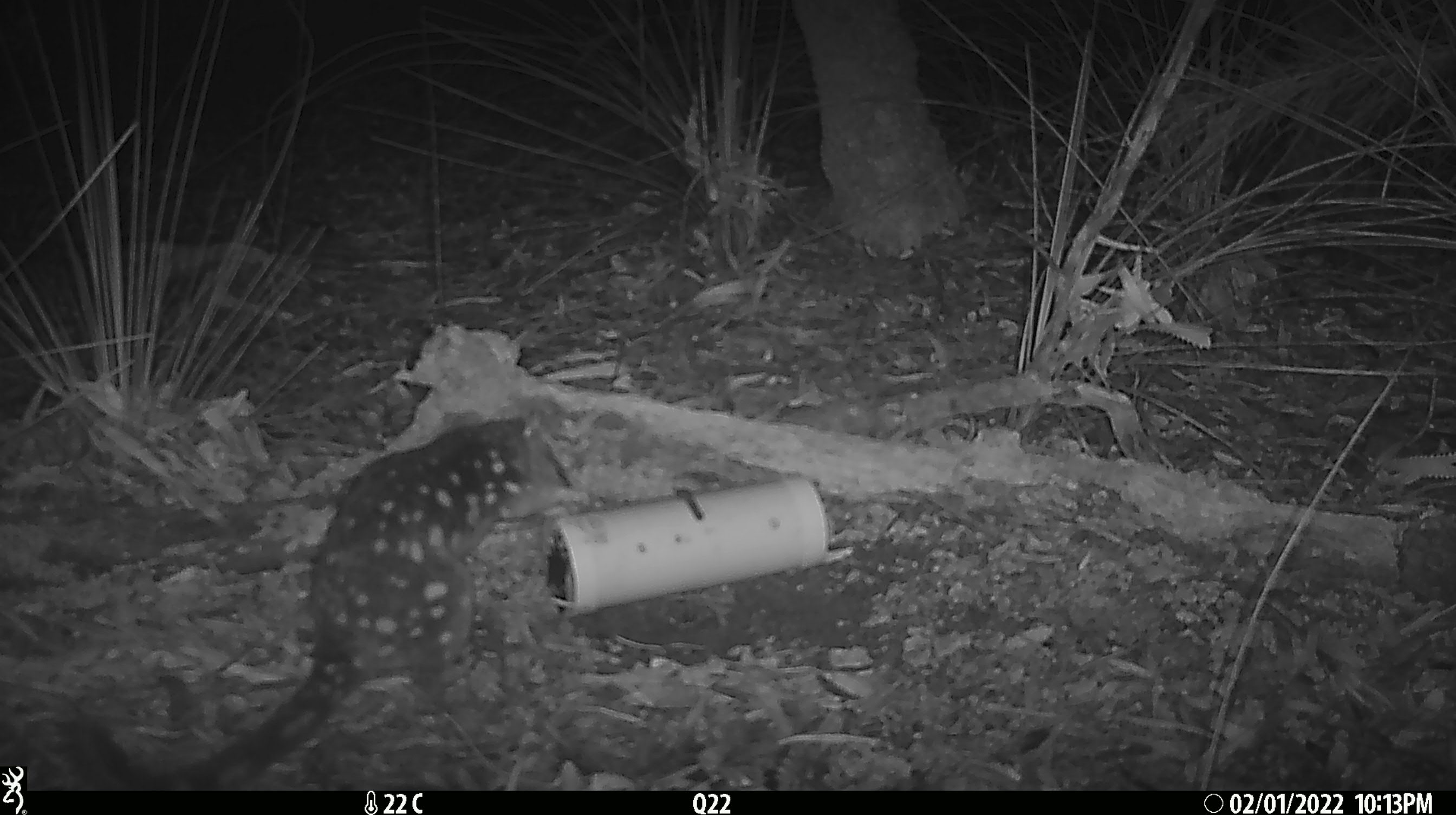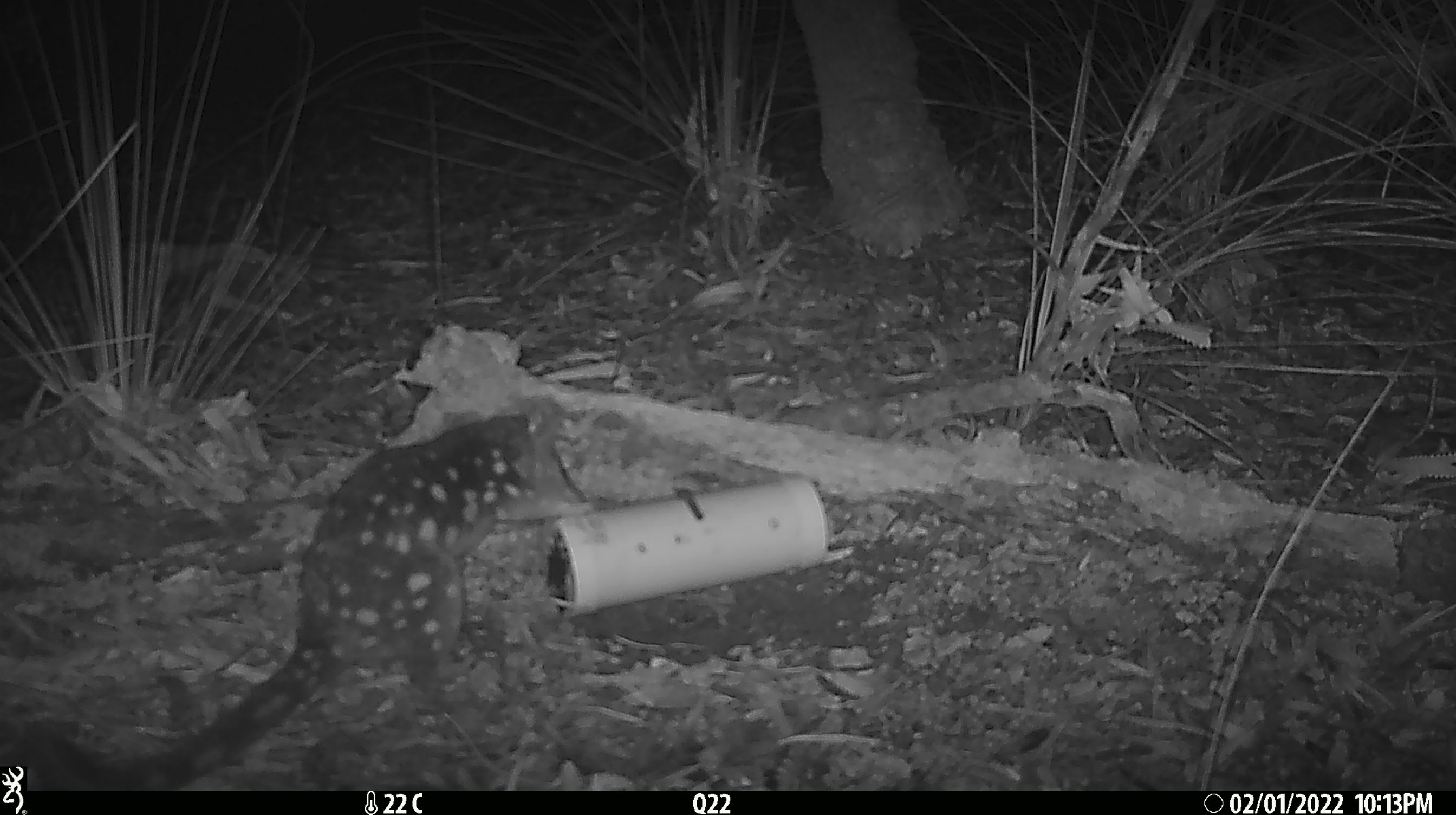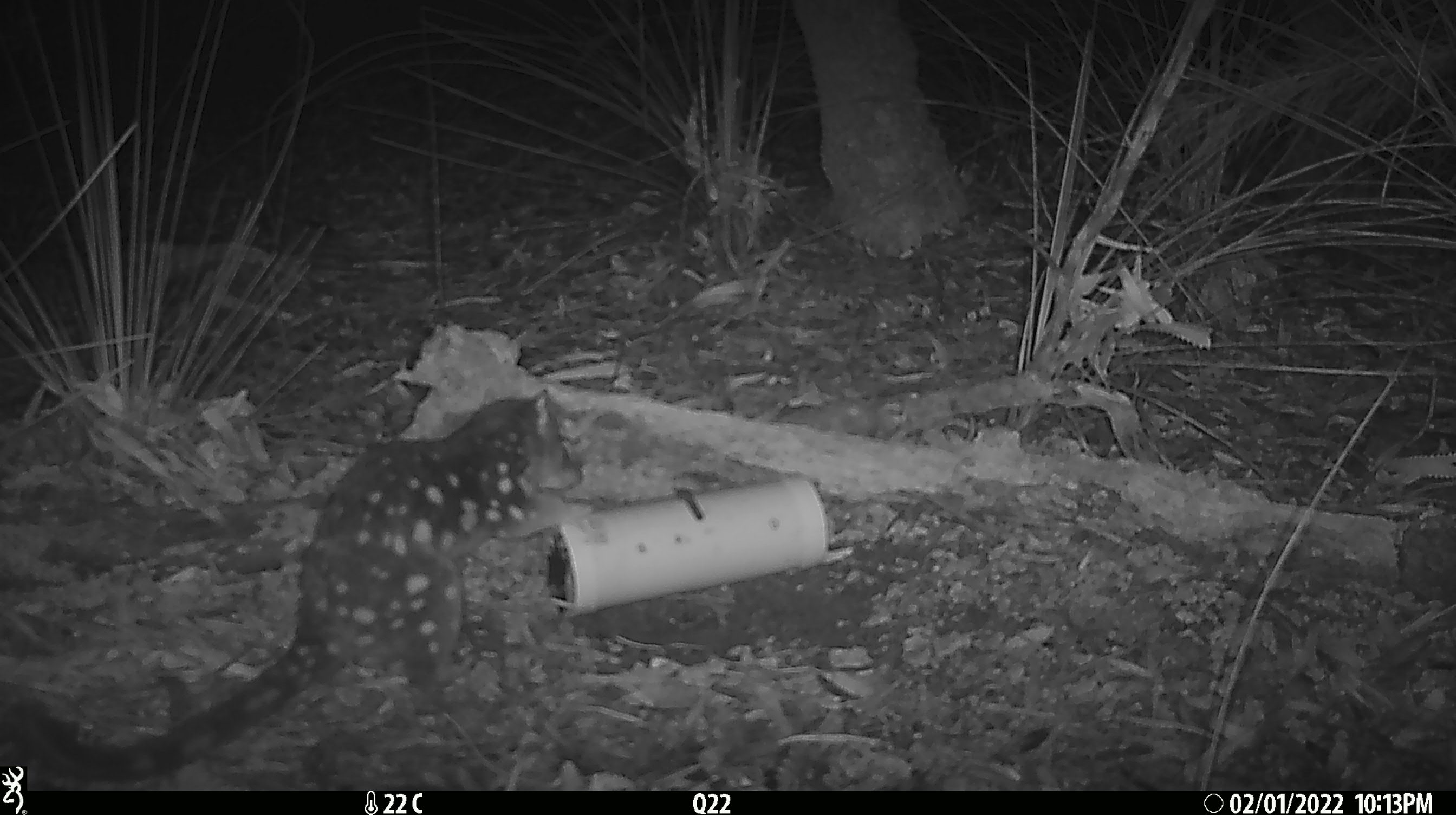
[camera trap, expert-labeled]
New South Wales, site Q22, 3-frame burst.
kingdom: Animalia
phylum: Chordata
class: Mammalia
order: Dasyuromorphia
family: Dasyuridae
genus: Dasyurus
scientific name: Dasyurus maculatus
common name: spotted-tailed quoll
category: quoll